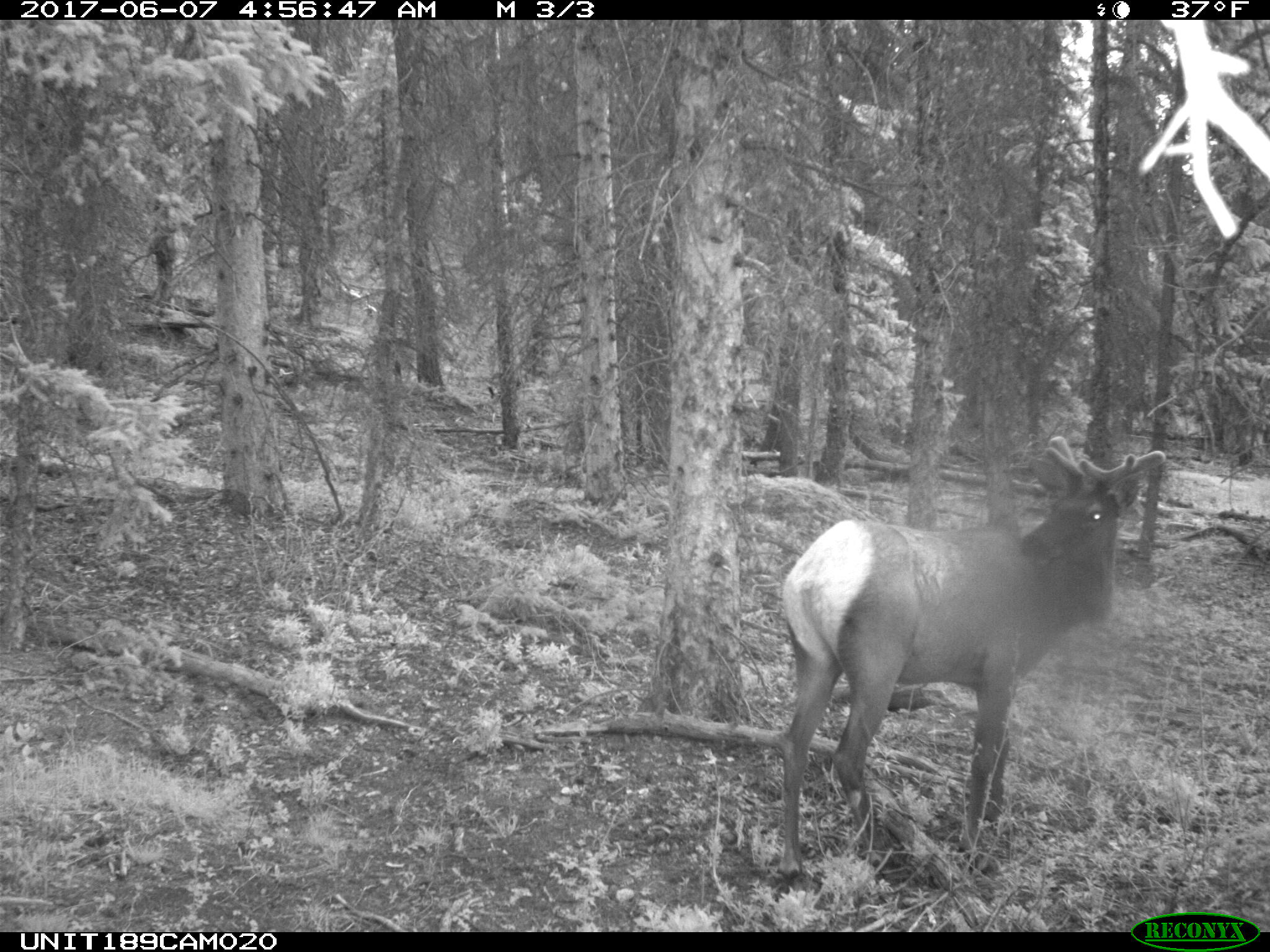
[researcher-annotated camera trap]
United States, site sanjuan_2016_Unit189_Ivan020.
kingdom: Animalia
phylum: Chordata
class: Mammalia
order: Artiodactyla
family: Cervidae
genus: Cervus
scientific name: Cervus elaphus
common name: red deer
Cervus elaphus (red deer).